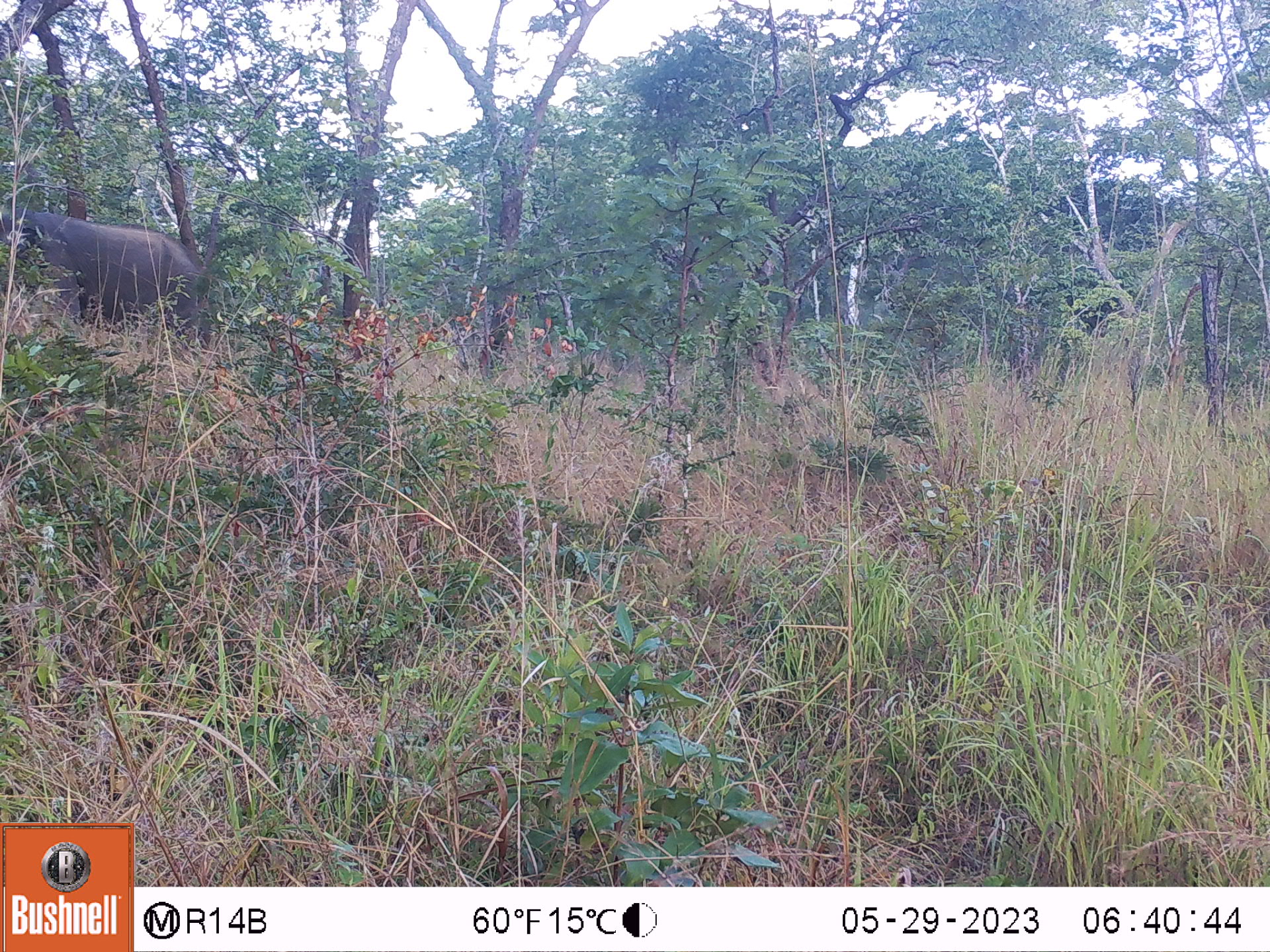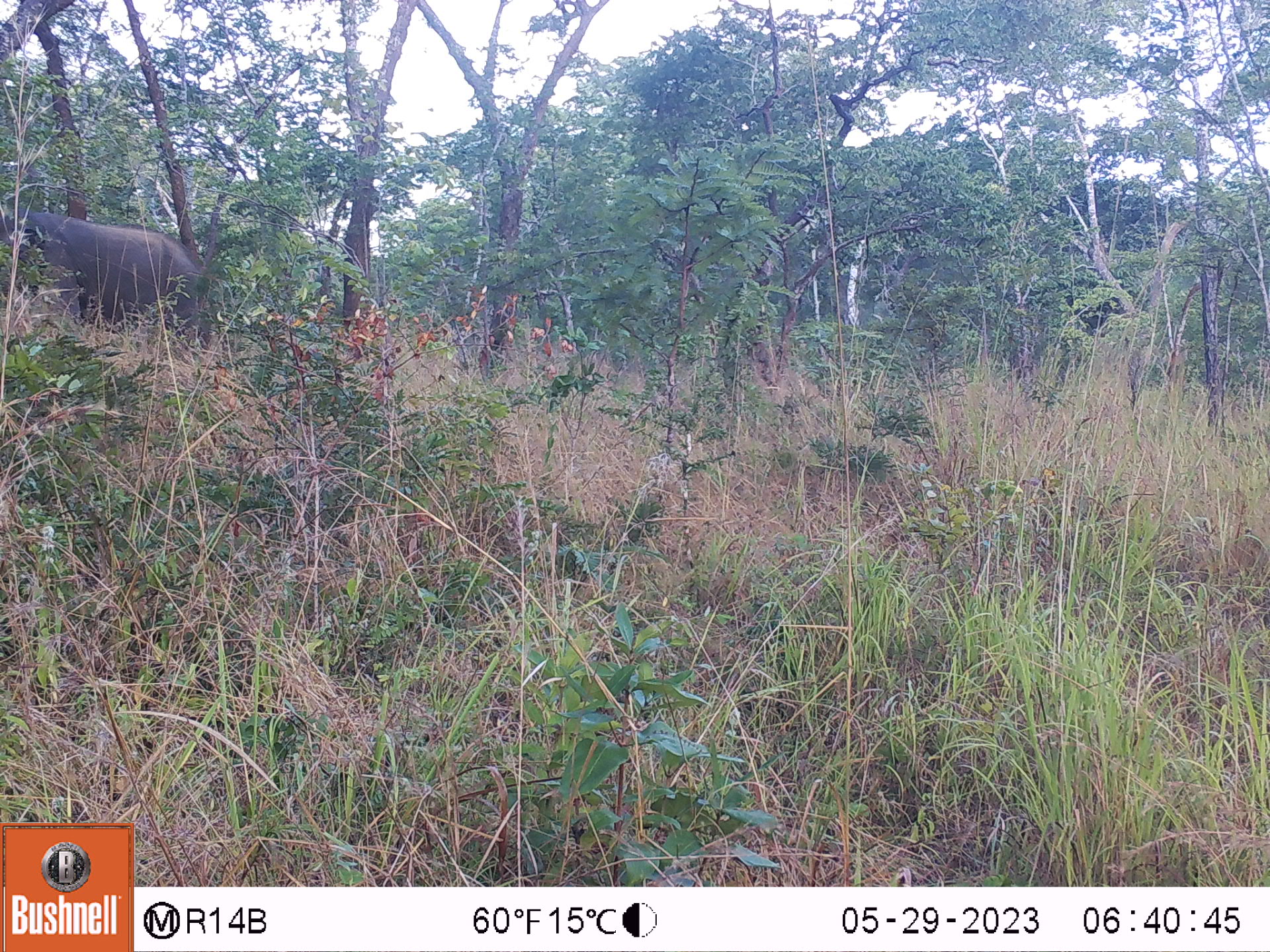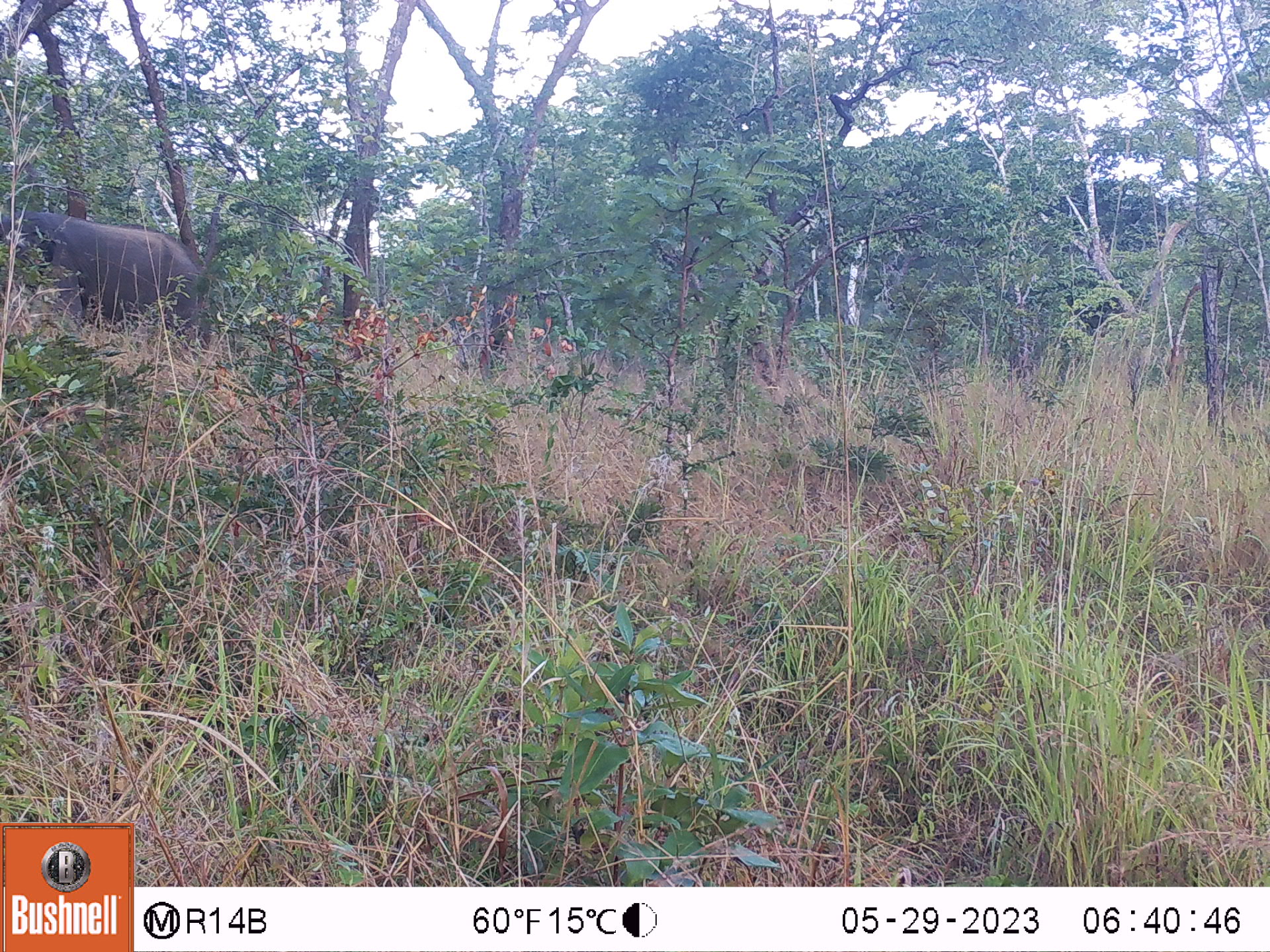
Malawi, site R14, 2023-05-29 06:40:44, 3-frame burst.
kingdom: Animalia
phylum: Chordata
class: Mammalia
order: Proboscidea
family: Elephantidae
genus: Loxodonta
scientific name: Loxodonta africana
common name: african savanna elephant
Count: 1.